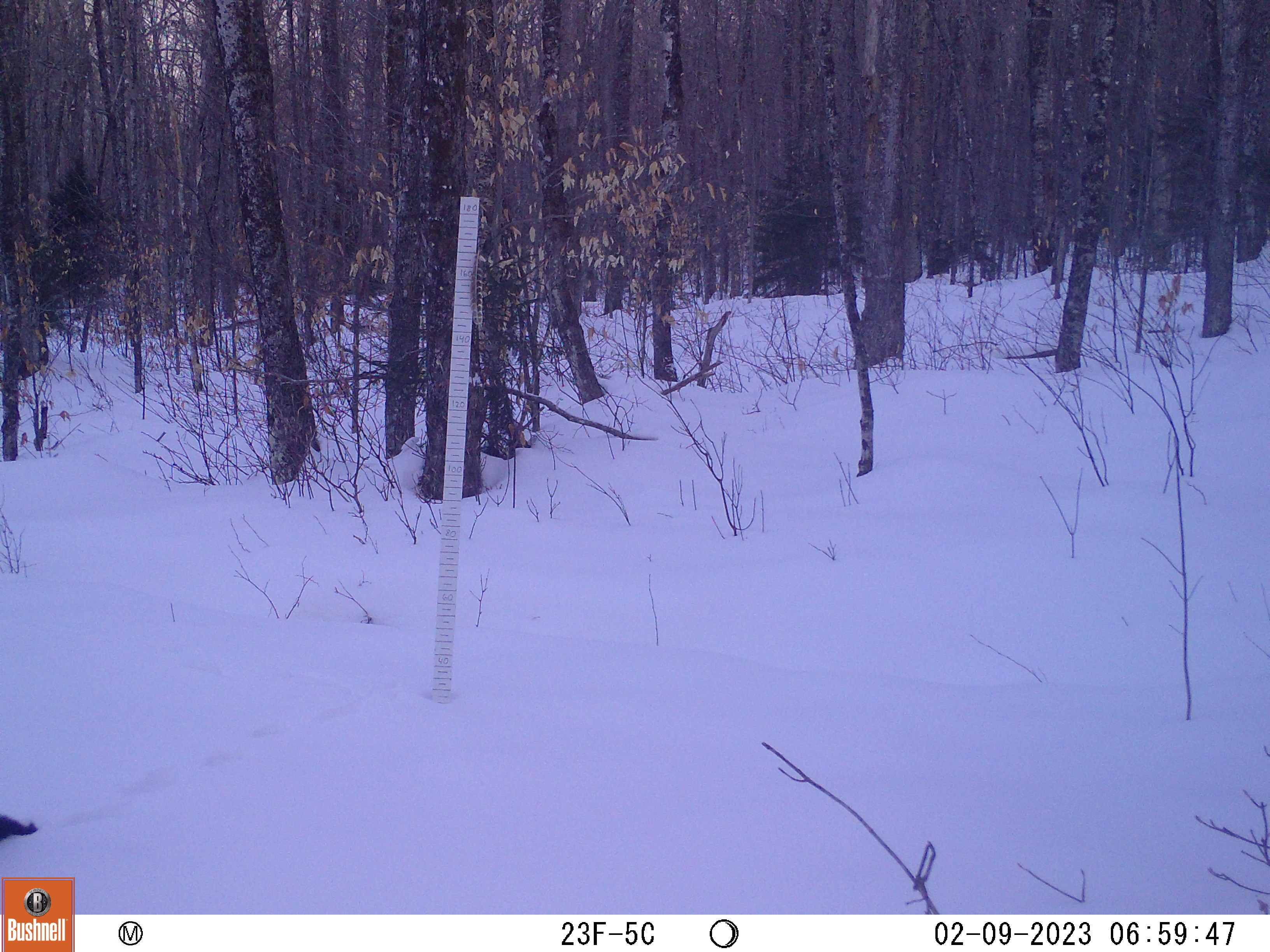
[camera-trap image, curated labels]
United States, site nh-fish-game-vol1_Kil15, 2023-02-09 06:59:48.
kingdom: Animalia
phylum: Chordata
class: Mammalia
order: Carnivora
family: Mustelidae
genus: Pekania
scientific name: Pekania pennanti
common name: fisher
Fisher (Pekania pennanti).